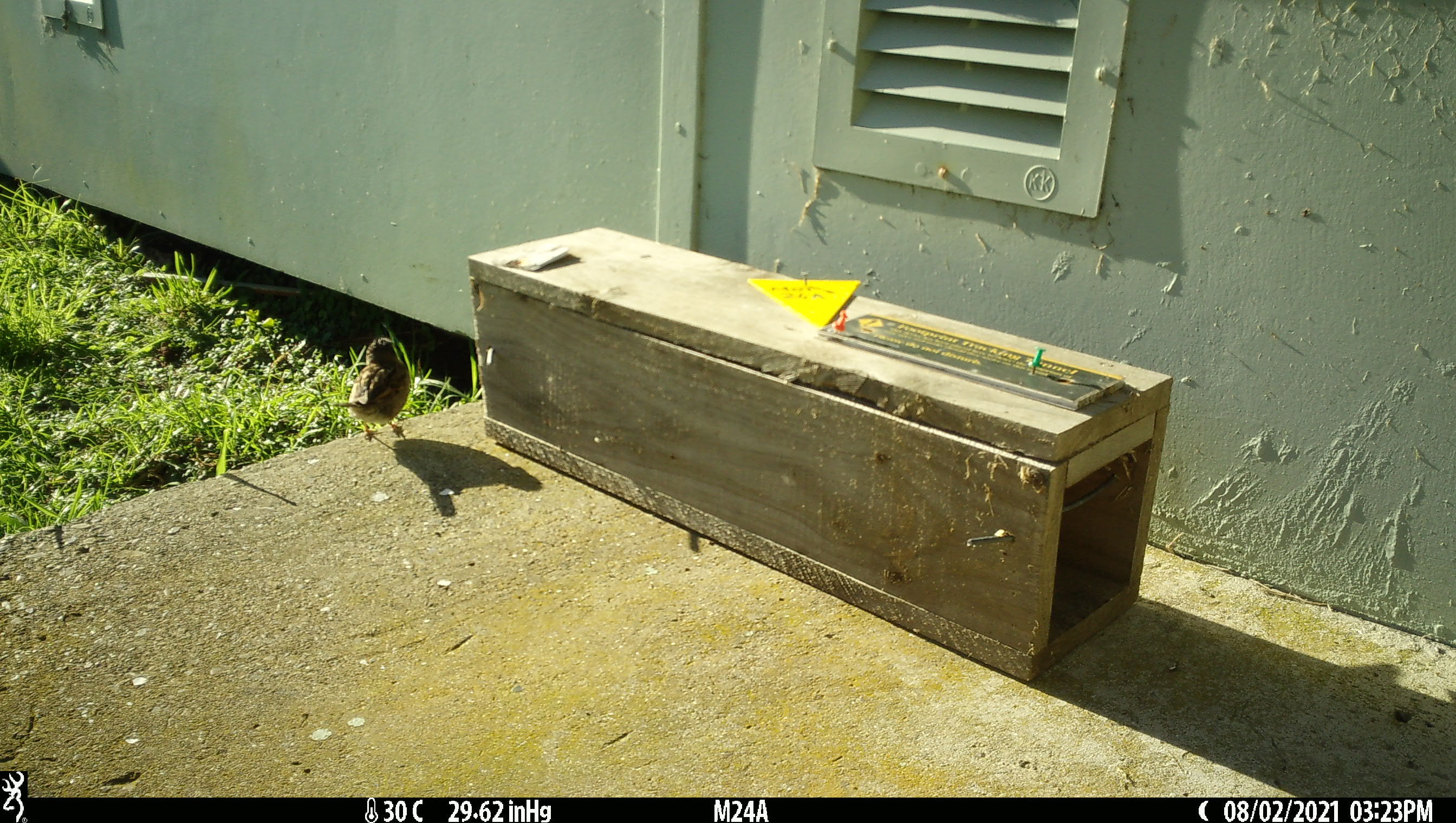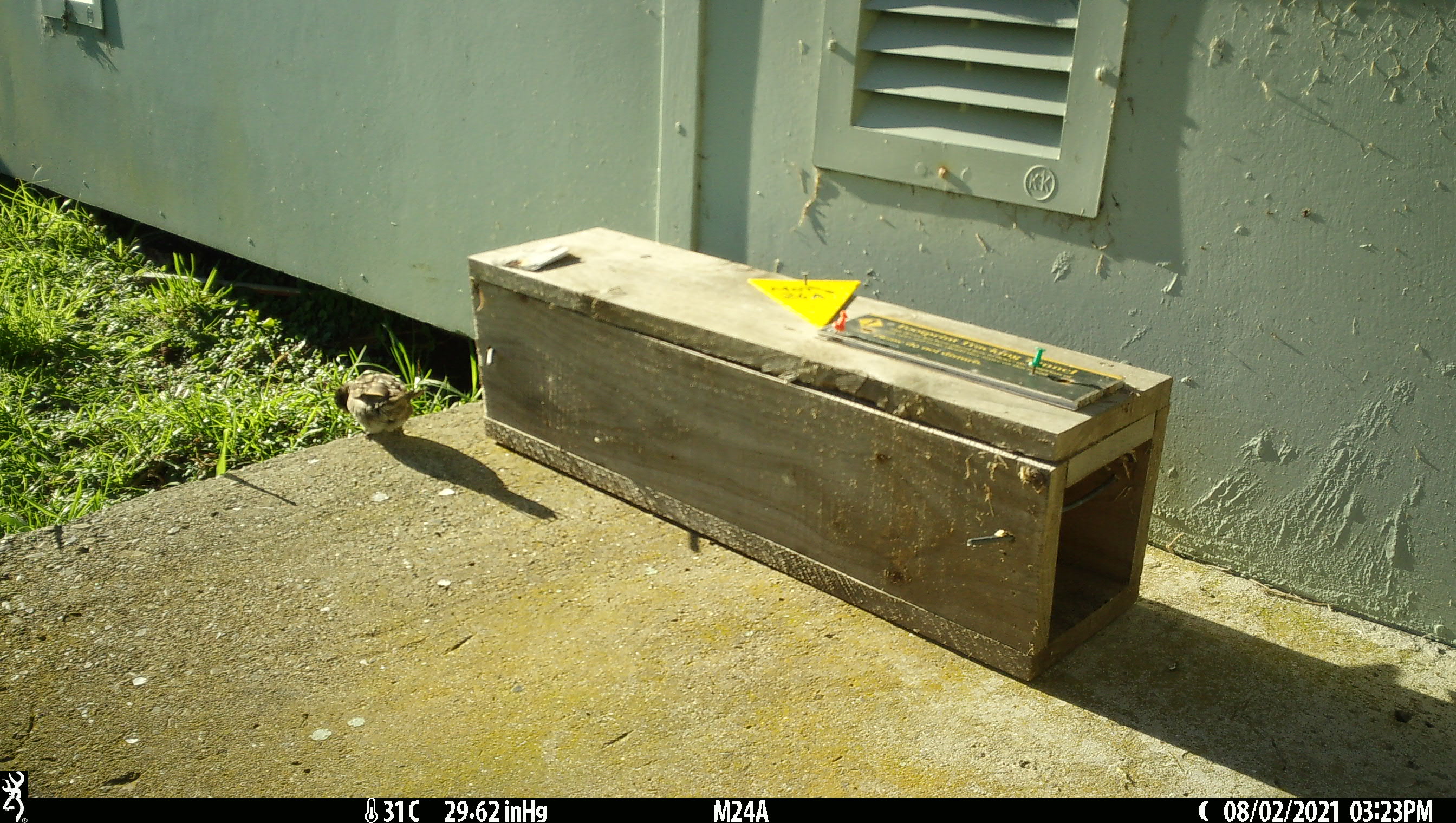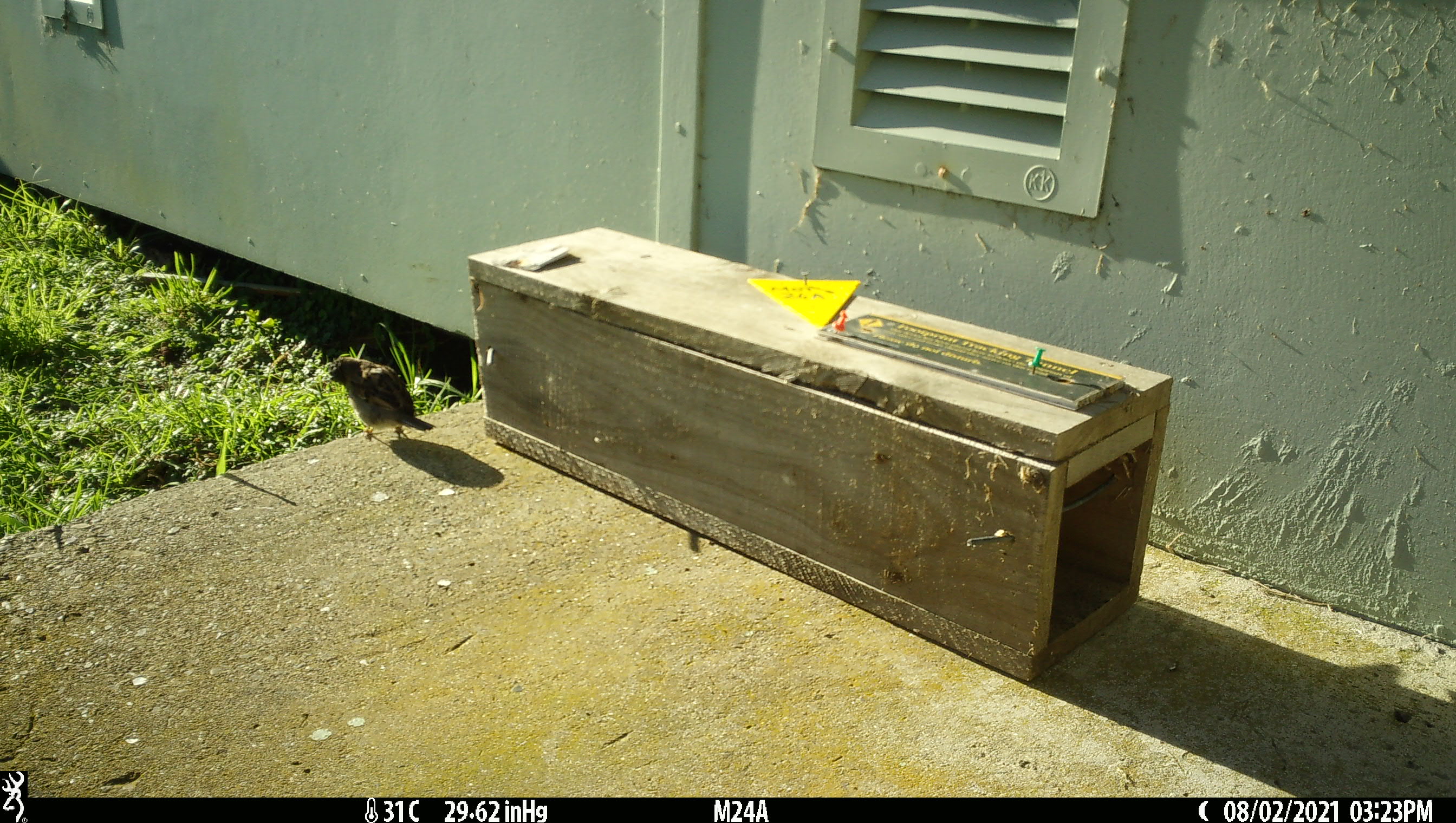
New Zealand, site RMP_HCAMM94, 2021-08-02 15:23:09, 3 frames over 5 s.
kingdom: Animalia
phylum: Chordata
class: Aves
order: Passeriformes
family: Passeridae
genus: Passer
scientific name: Passer domesticus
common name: house sparrow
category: sparrow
Sparrow (house sparrow) (Passer domesticus).